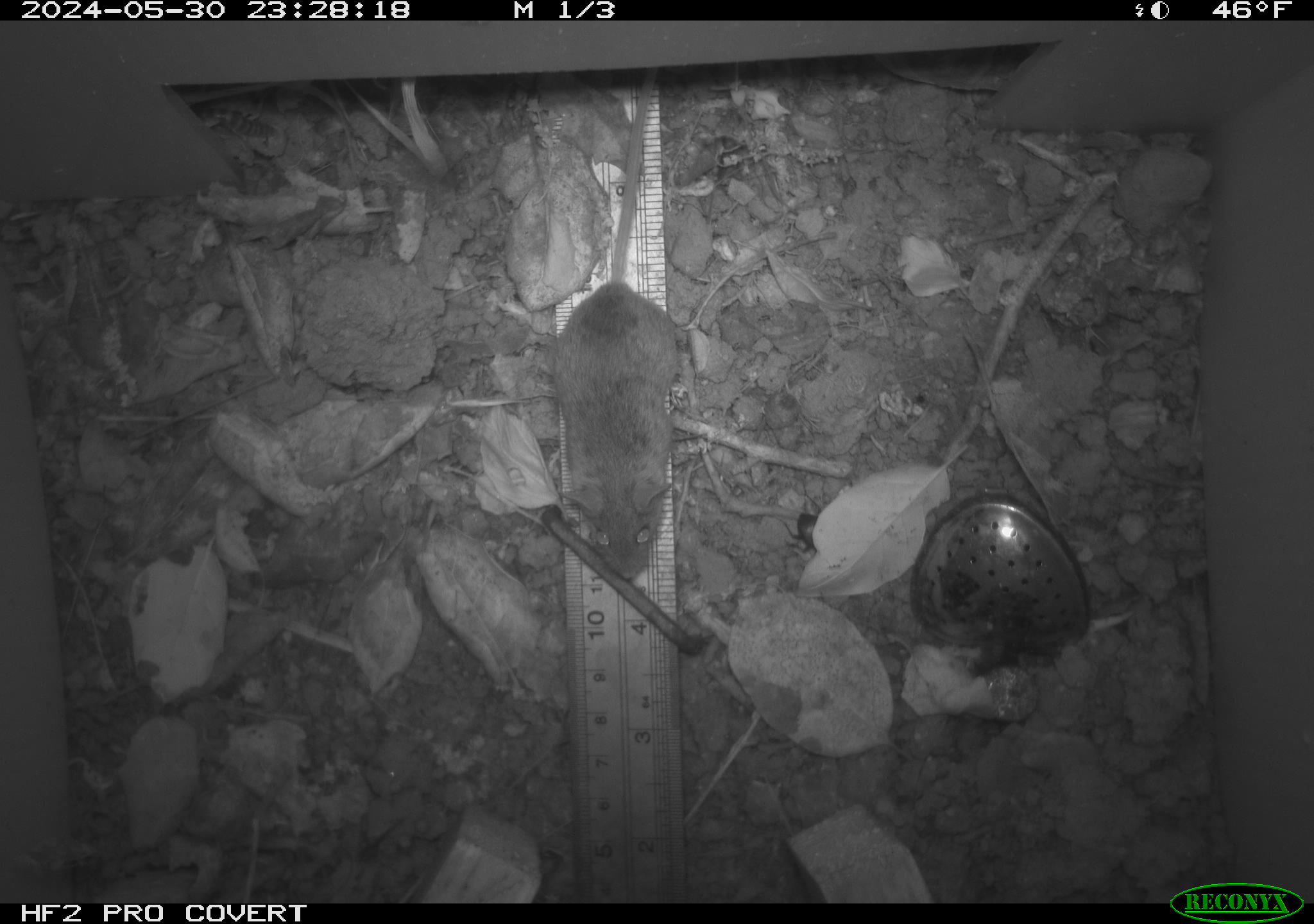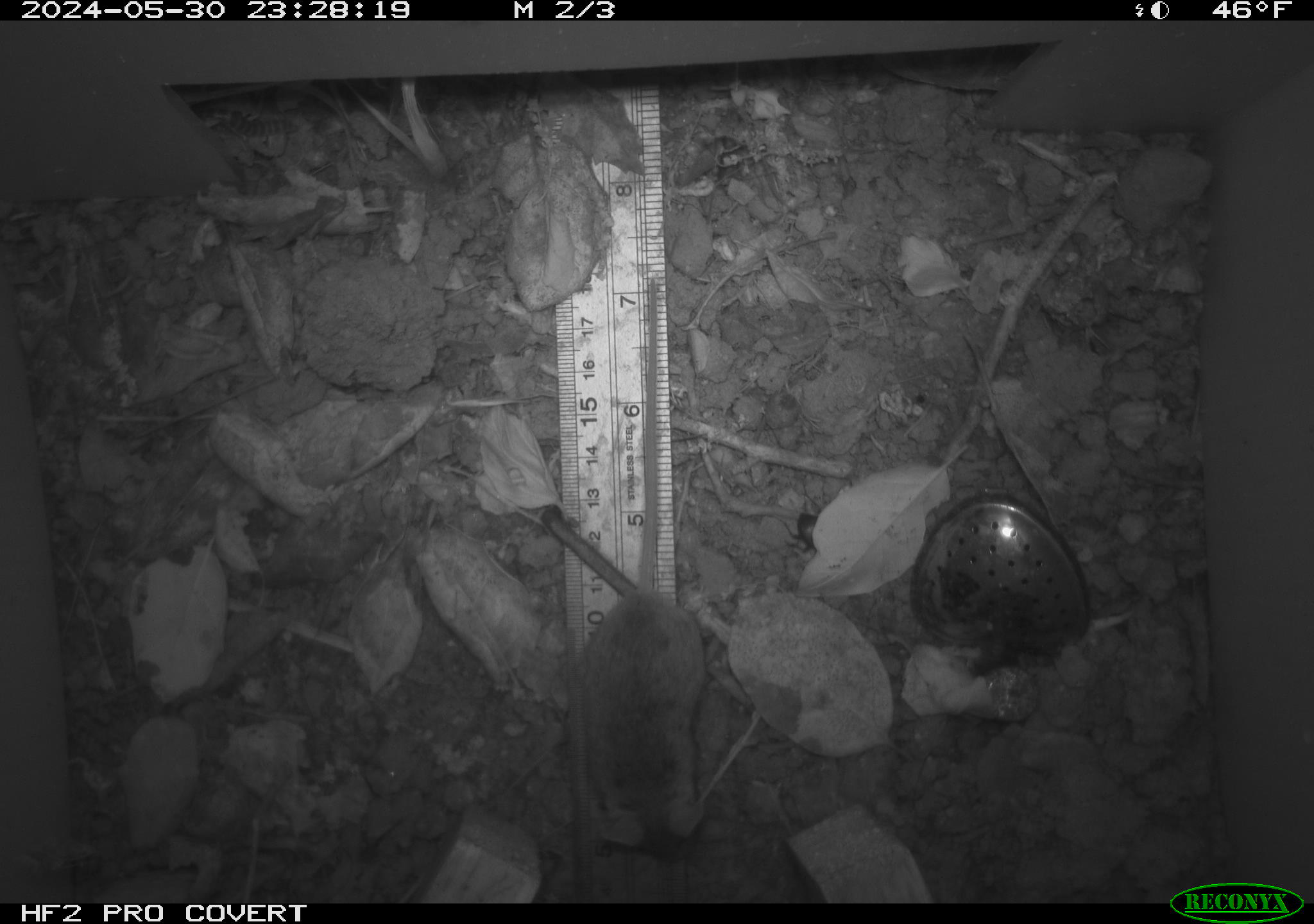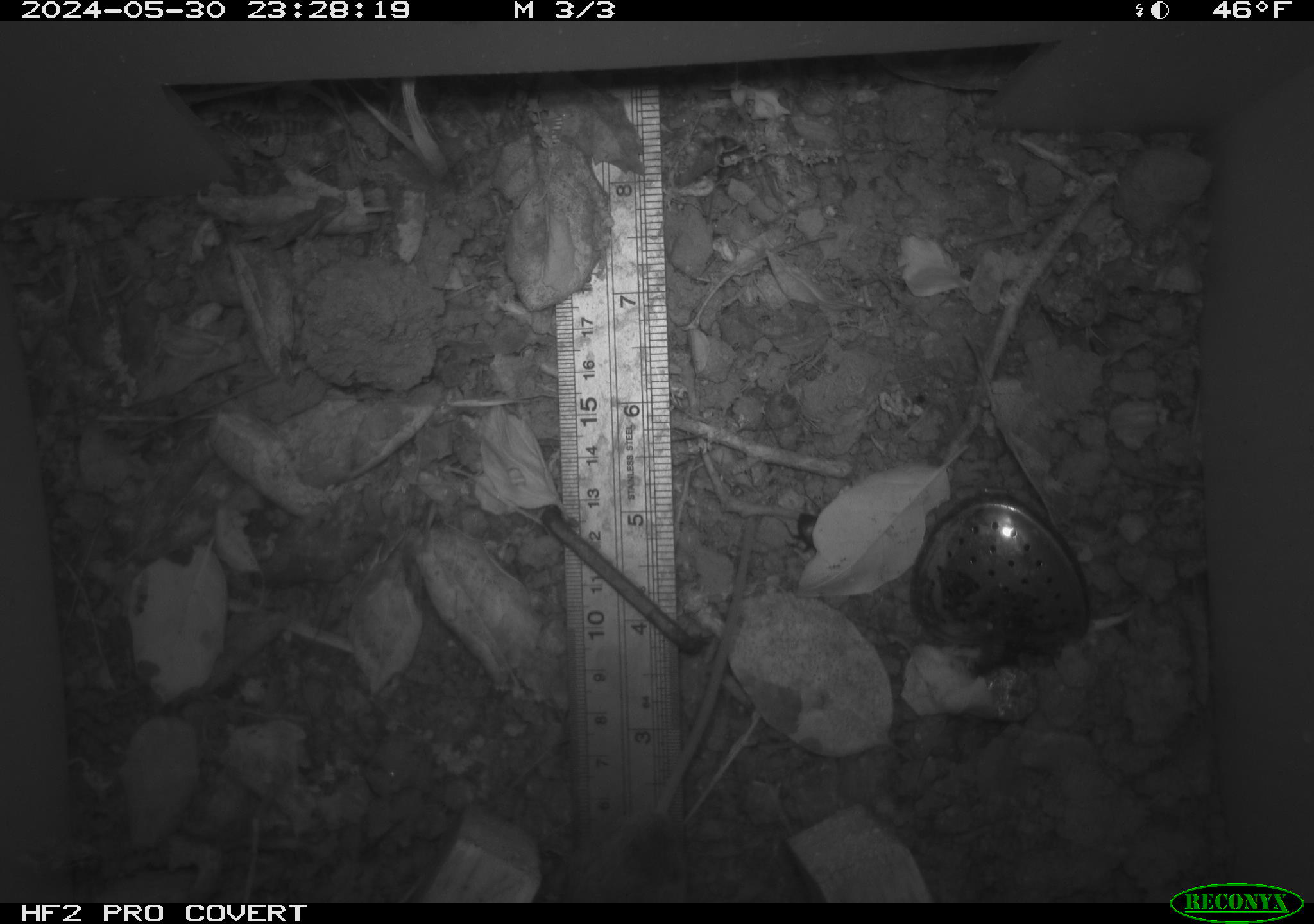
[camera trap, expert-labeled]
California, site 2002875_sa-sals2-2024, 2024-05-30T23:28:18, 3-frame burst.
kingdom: Animalia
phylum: Chordata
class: Mammalia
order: Rodentia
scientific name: Rodentia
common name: mouse species